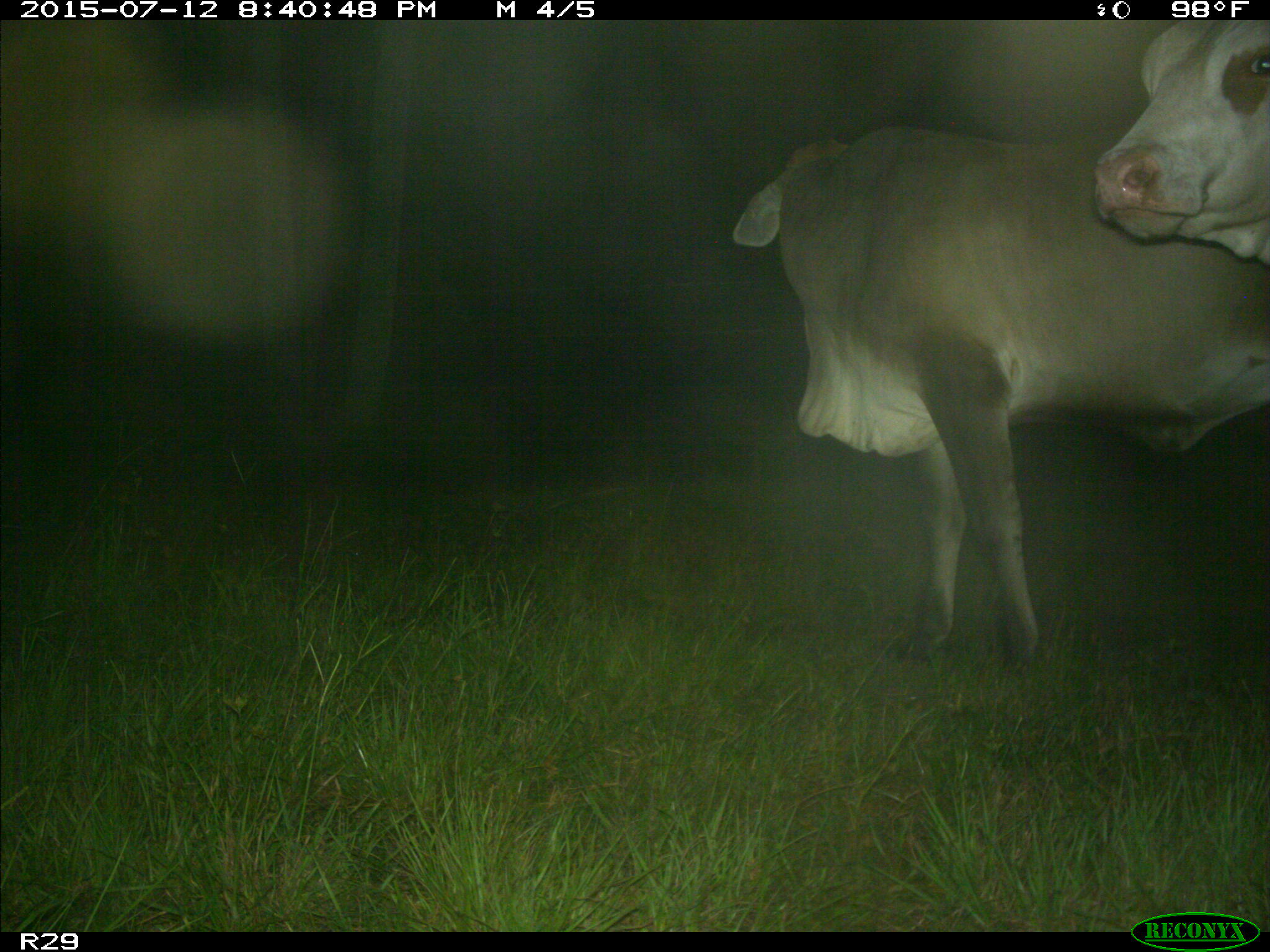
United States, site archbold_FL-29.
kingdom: Animalia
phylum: Chordata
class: Mammalia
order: Artiodactyla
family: Bovidae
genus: Bos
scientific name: Bos taurus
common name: domestic cow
Bos taurus (domestic cow).